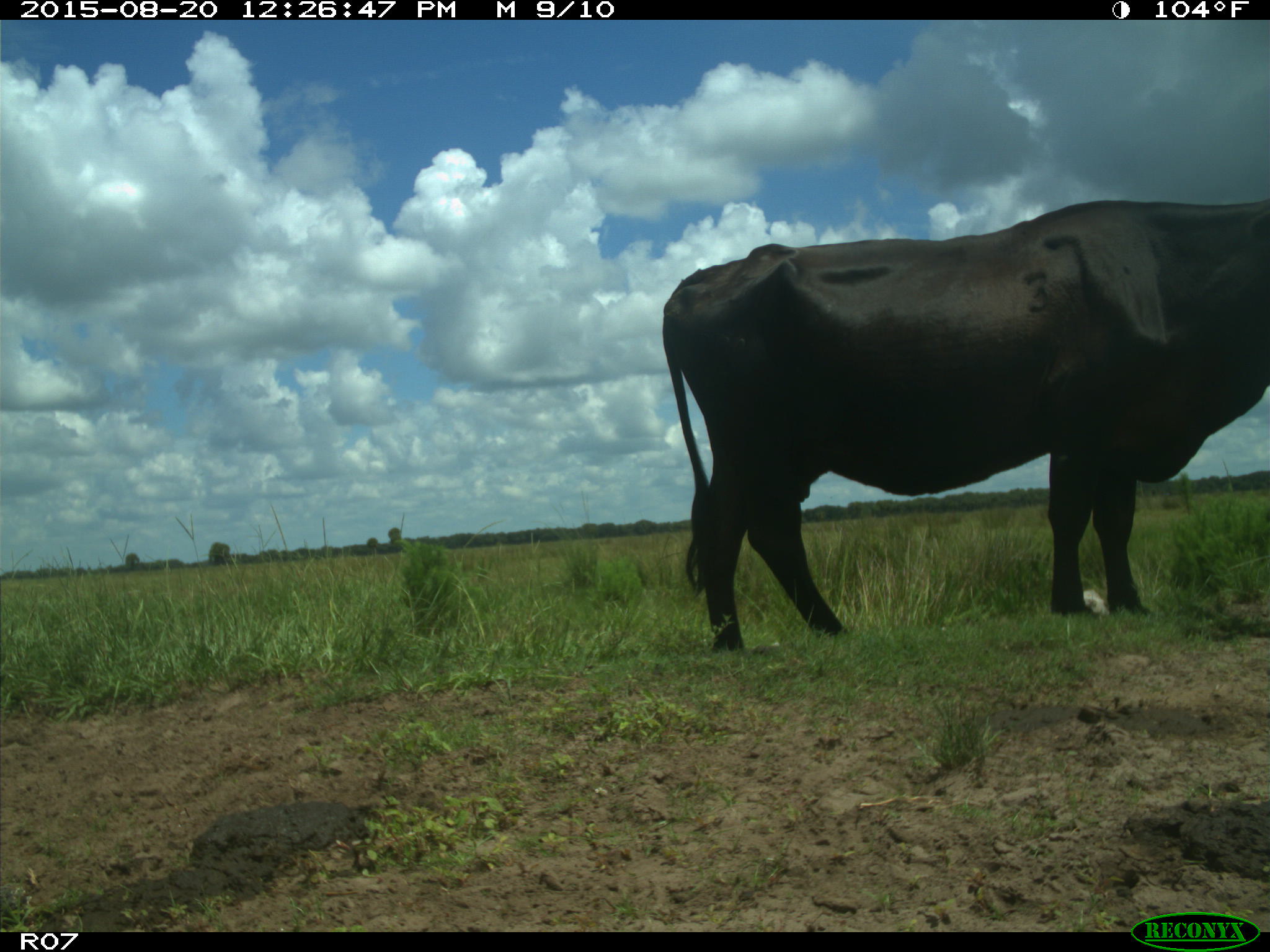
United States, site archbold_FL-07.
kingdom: Animalia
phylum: Chordata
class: Mammalia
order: Artiodactyla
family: Bovidae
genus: Bos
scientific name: Bos taurus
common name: domestic cow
Bos taurus (domestic cow).